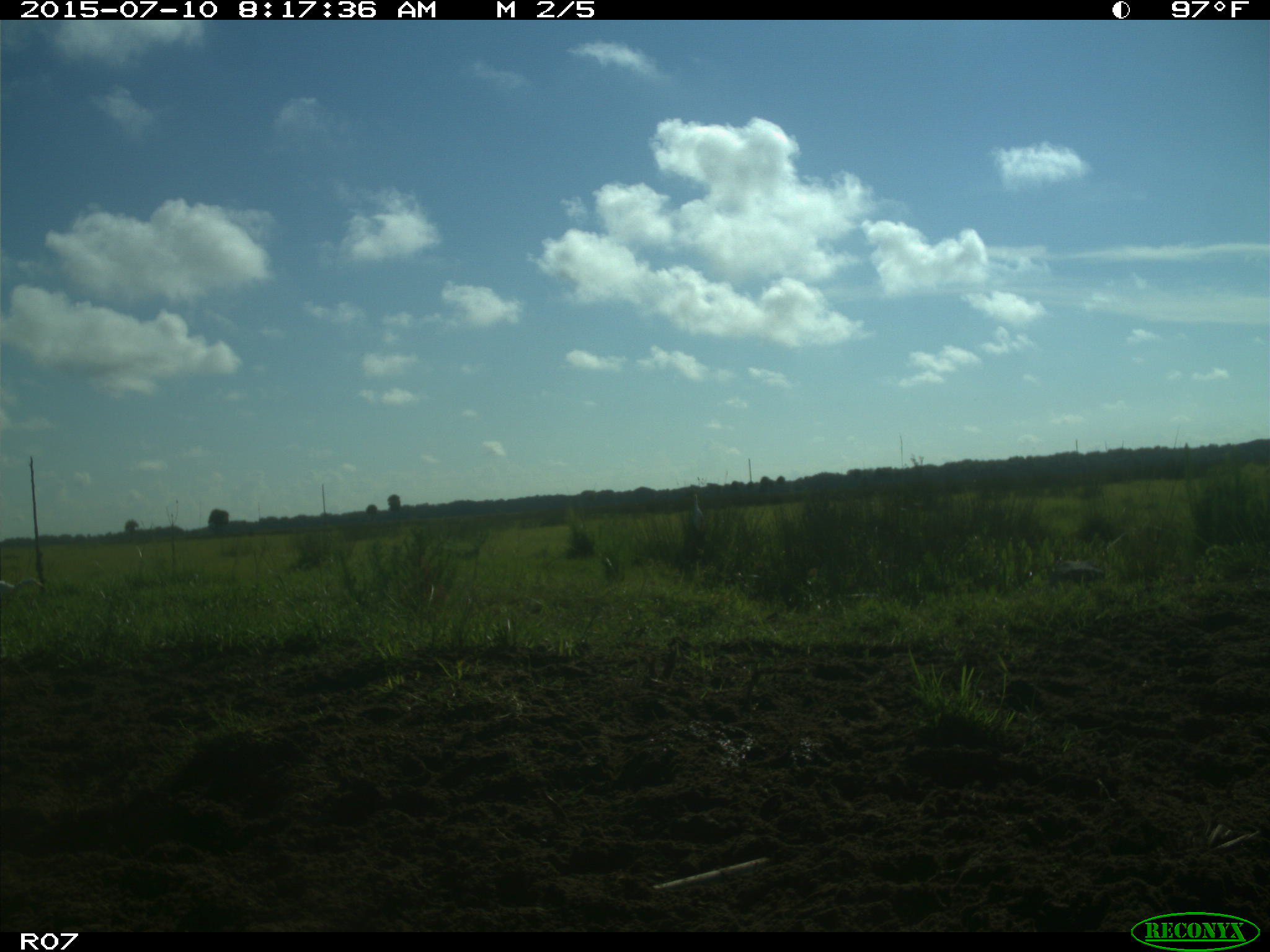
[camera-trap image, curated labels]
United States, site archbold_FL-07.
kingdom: Animalia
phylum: Chordata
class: Aves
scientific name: Aves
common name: birds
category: unidentified bird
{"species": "unidentified bird (birds) (Aves)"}